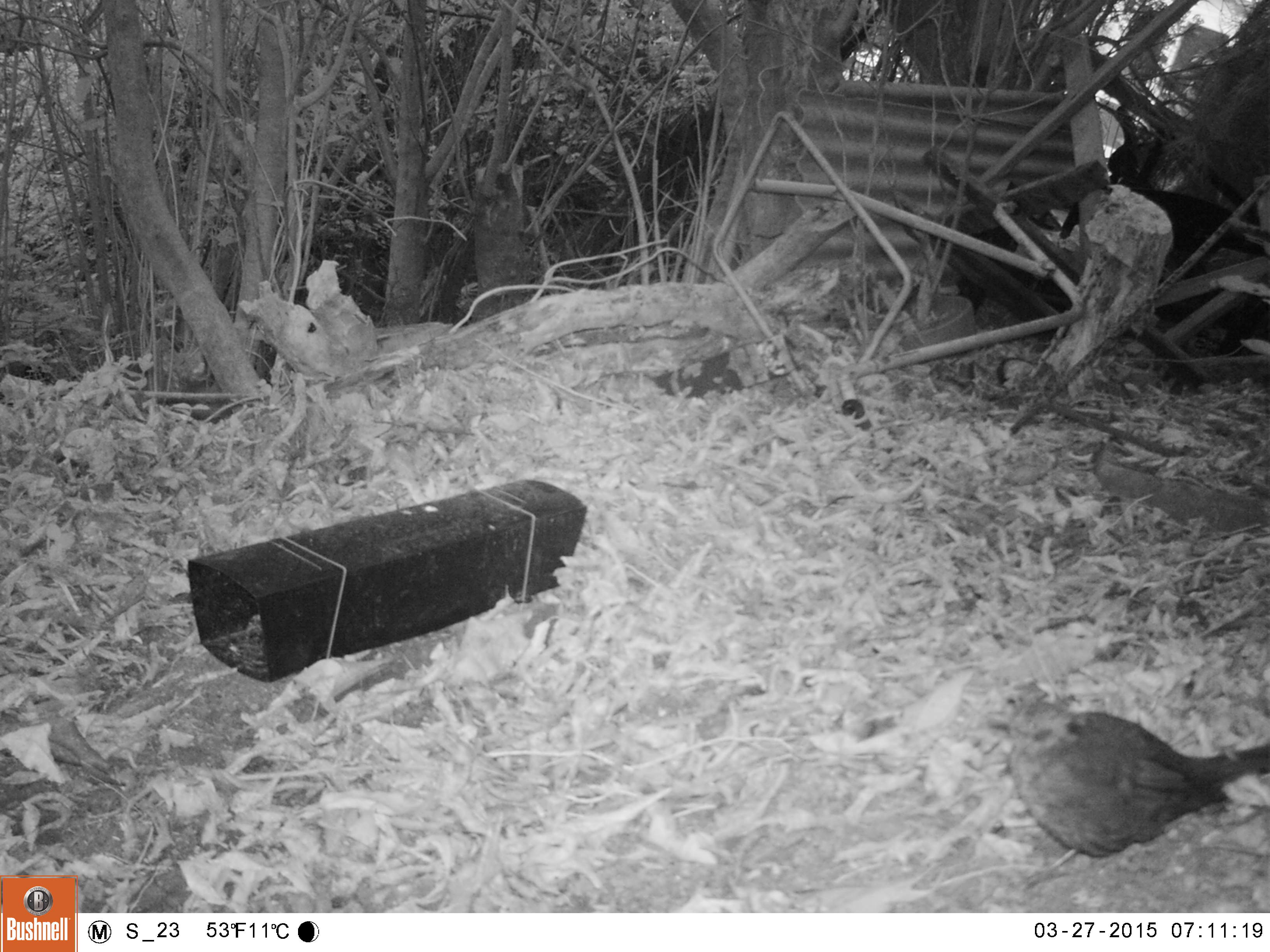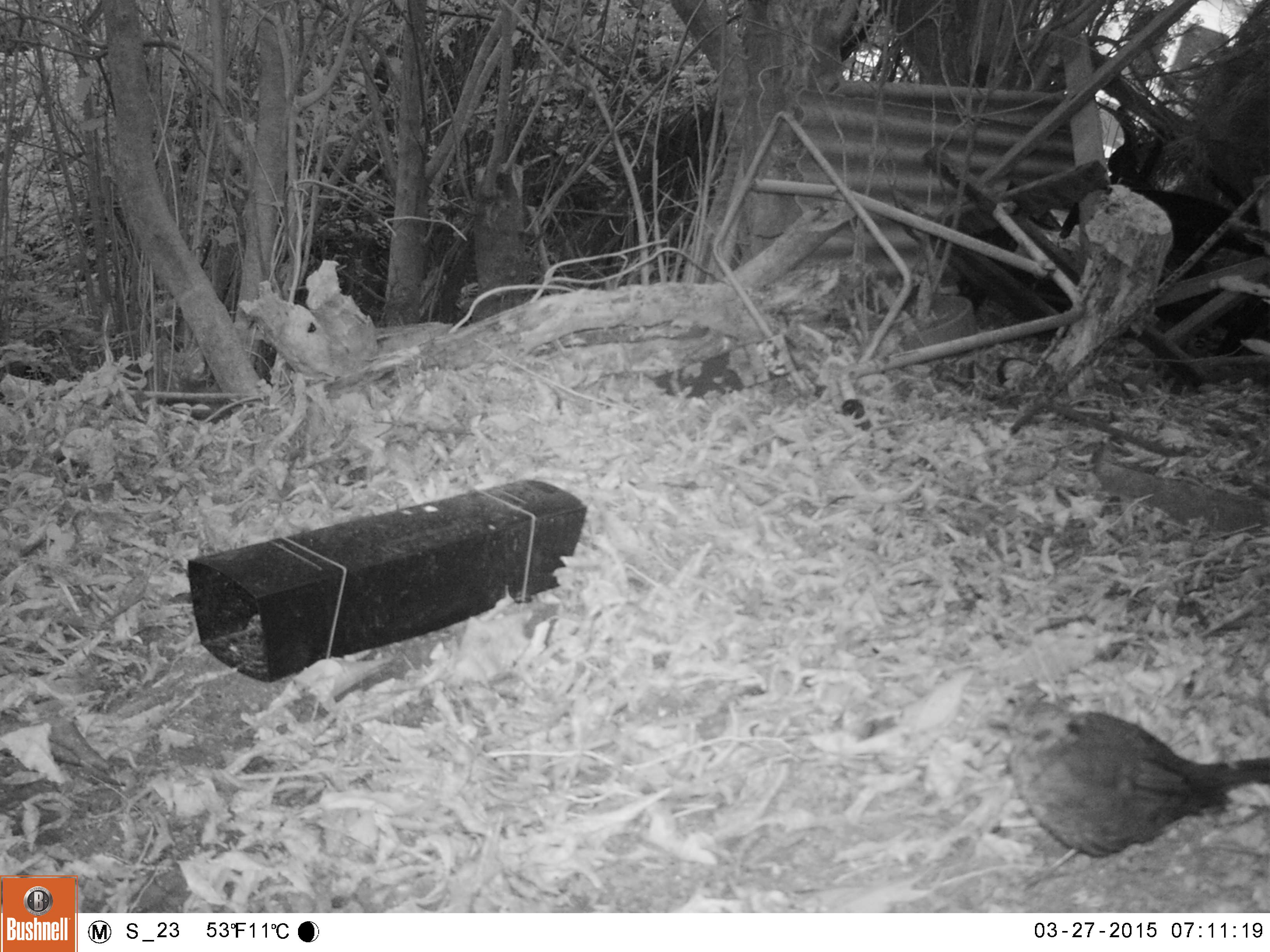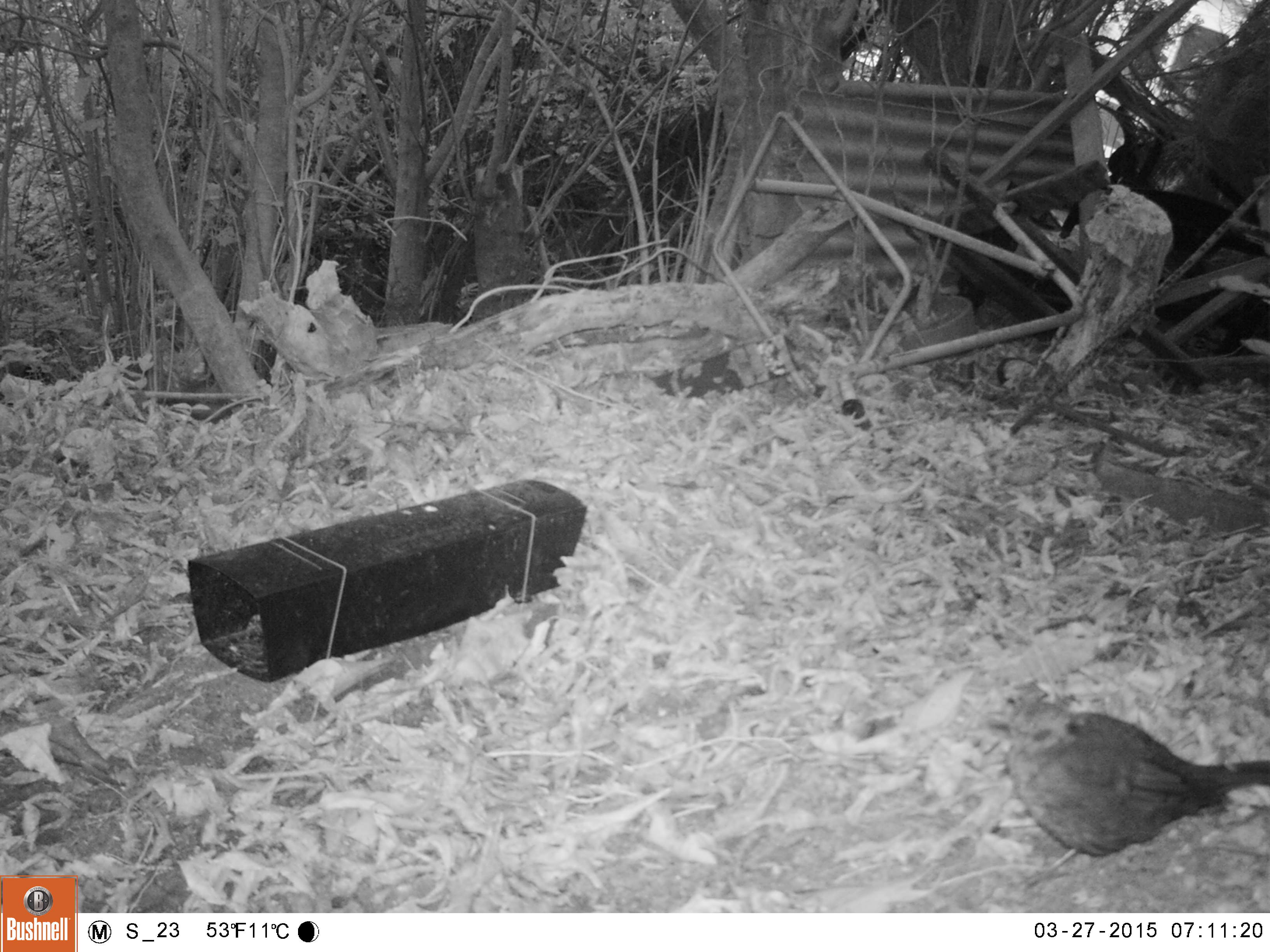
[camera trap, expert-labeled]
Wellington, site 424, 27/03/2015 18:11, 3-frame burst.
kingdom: Animalia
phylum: Chordata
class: Aves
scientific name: Aves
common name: bird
Bird (Aves).